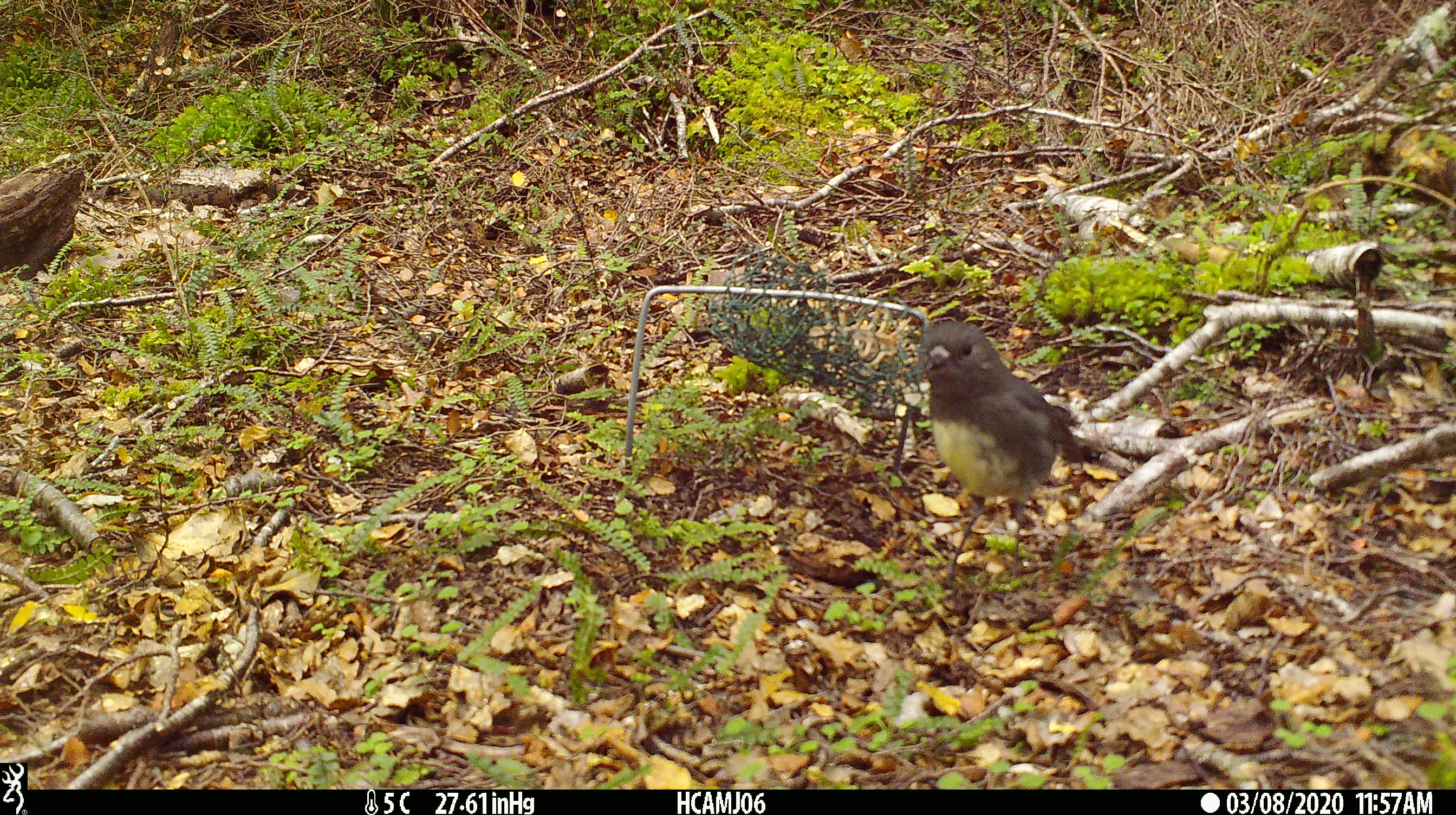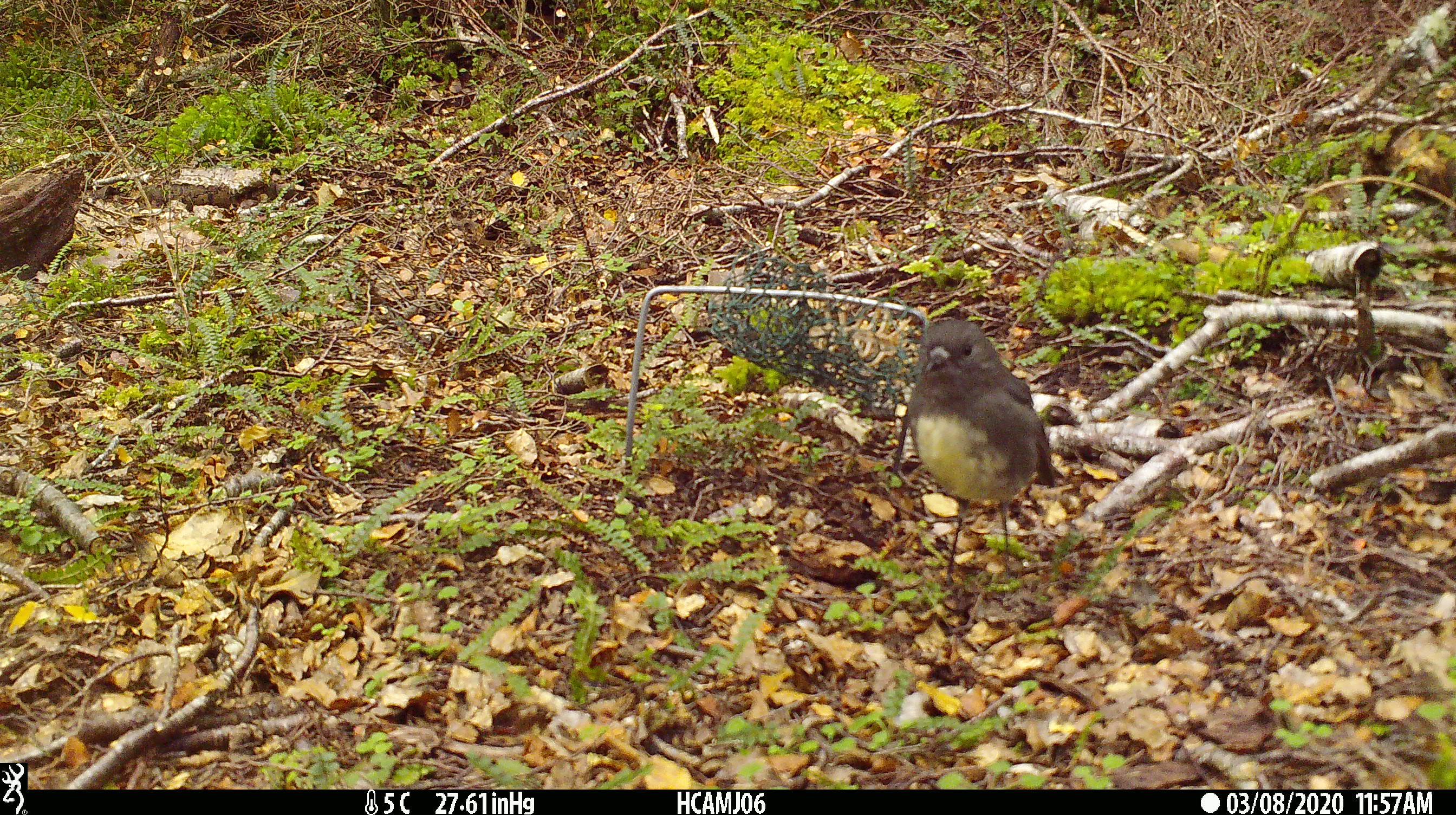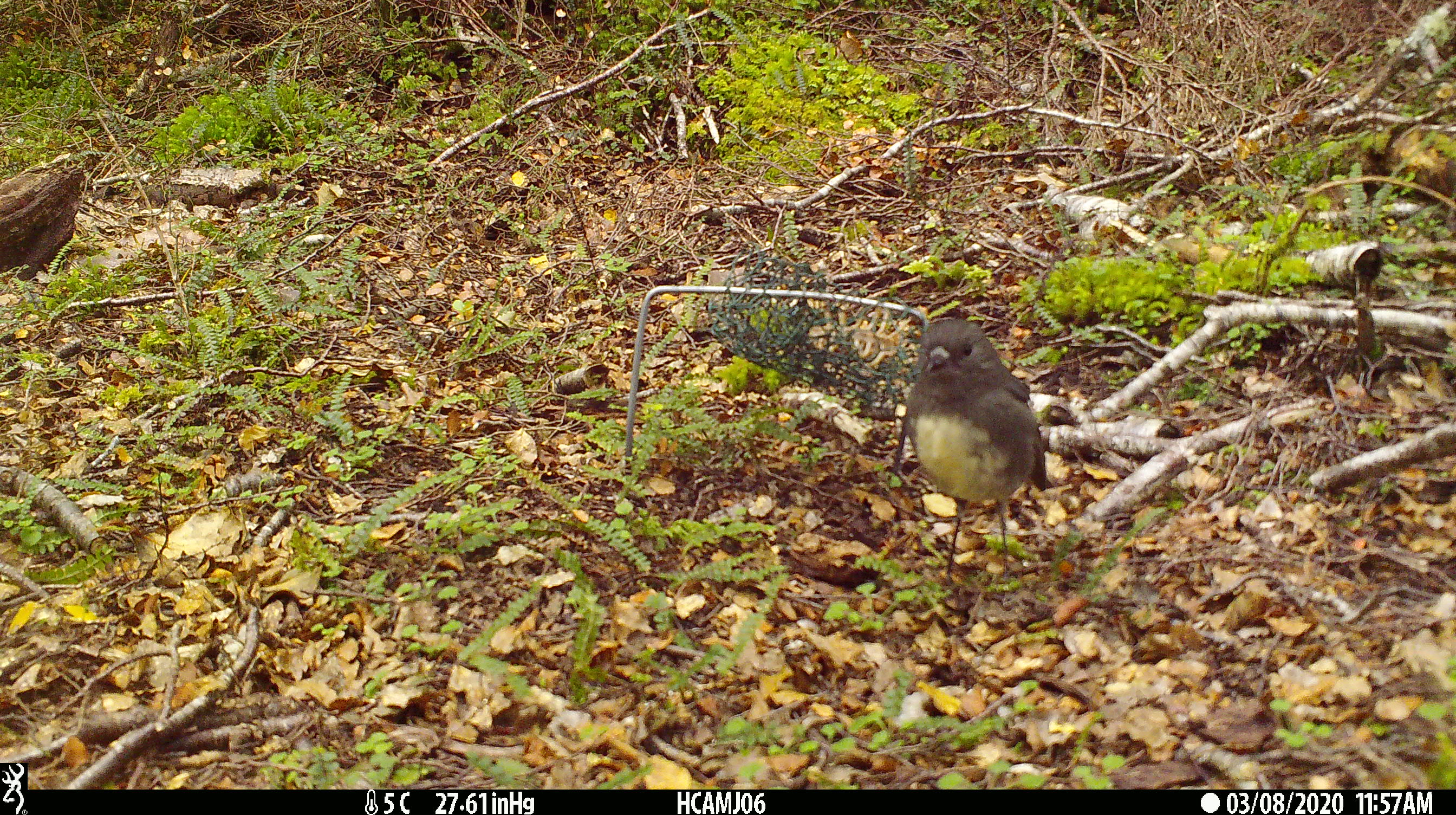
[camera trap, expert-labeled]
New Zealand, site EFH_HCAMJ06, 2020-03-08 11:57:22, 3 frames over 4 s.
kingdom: Animalia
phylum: Chordata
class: Aves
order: Passeriformes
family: Petroicidae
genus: Petroica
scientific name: Petroica australis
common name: new zealand robin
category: robin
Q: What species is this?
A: Robin (new zealand robin) (Petroica australis).